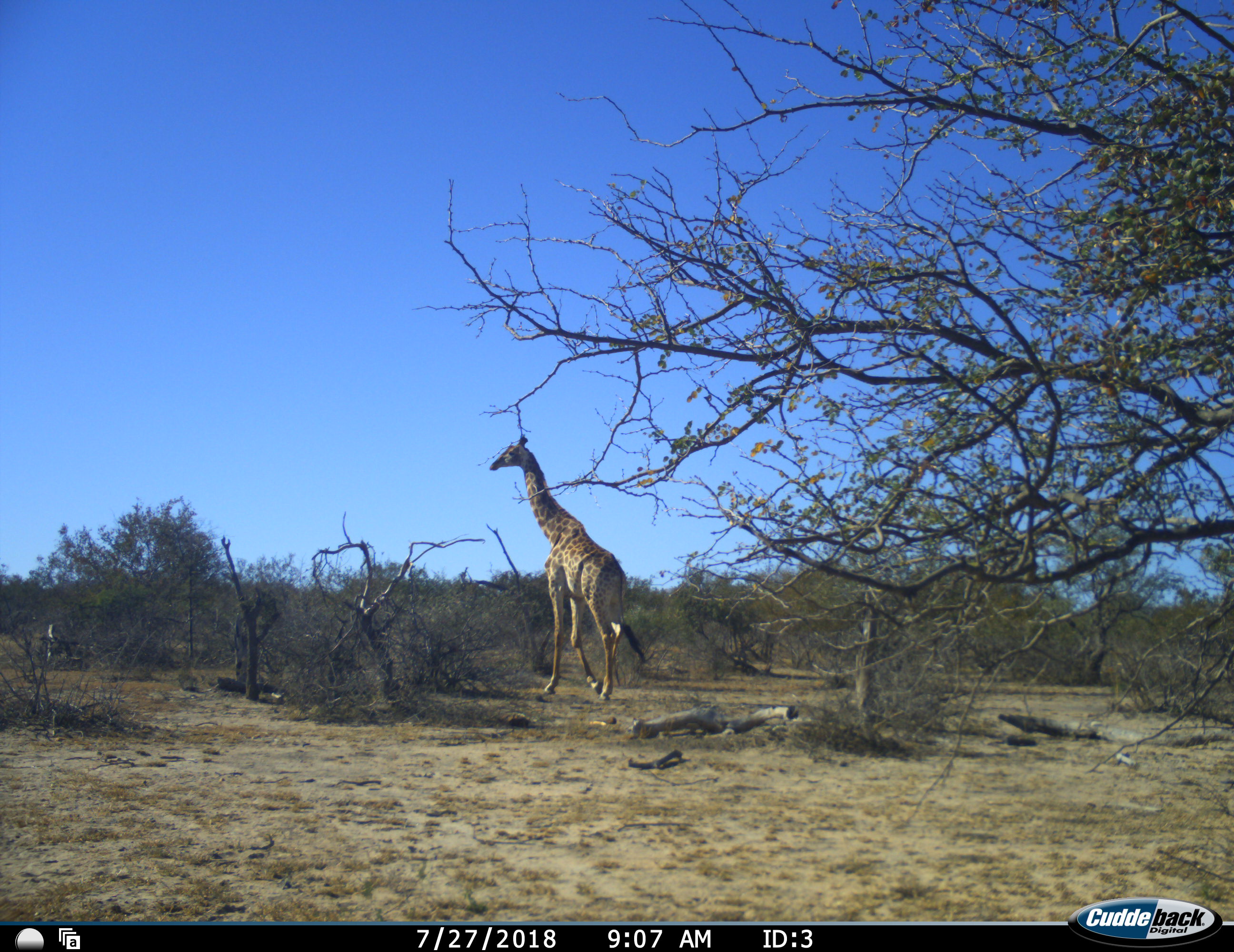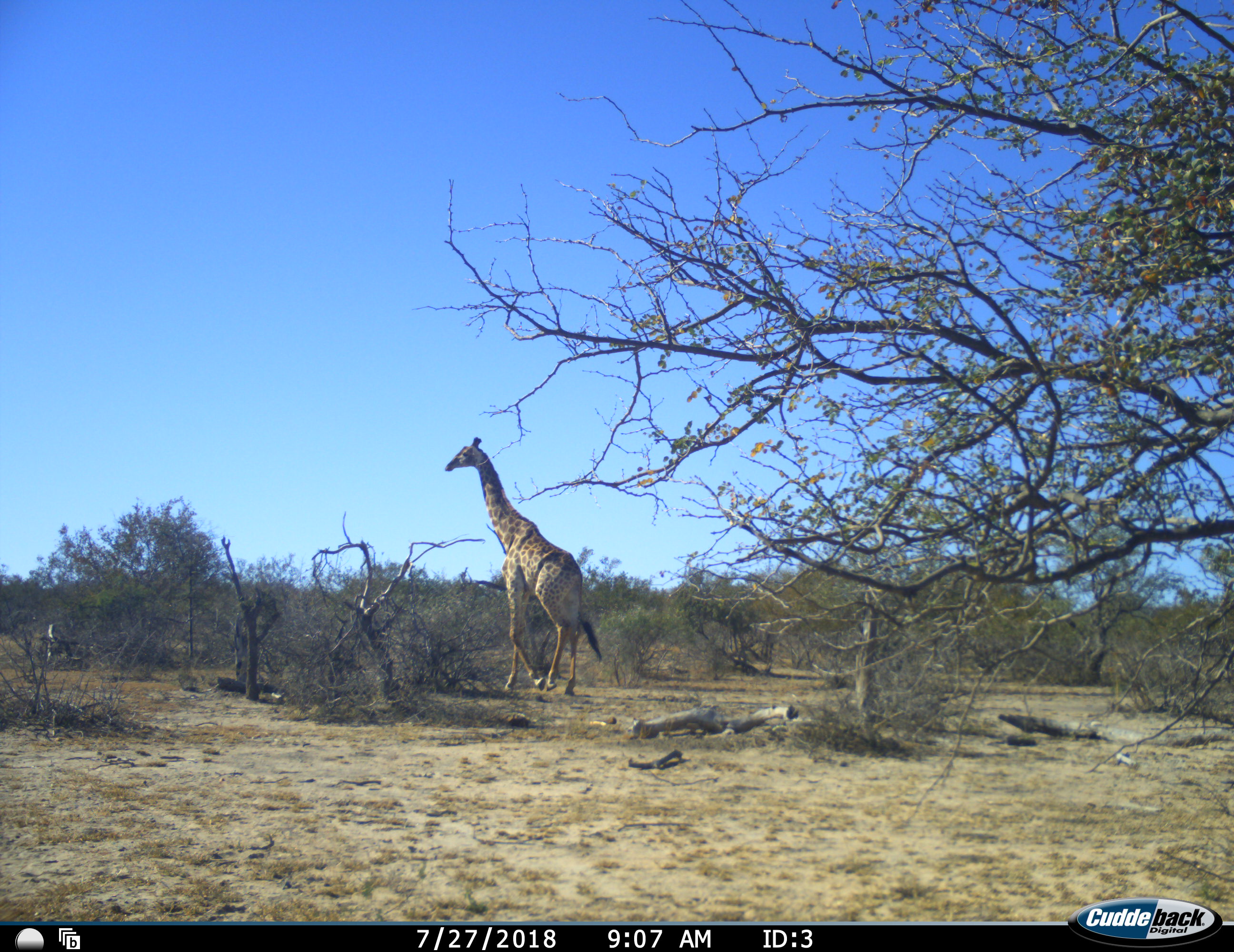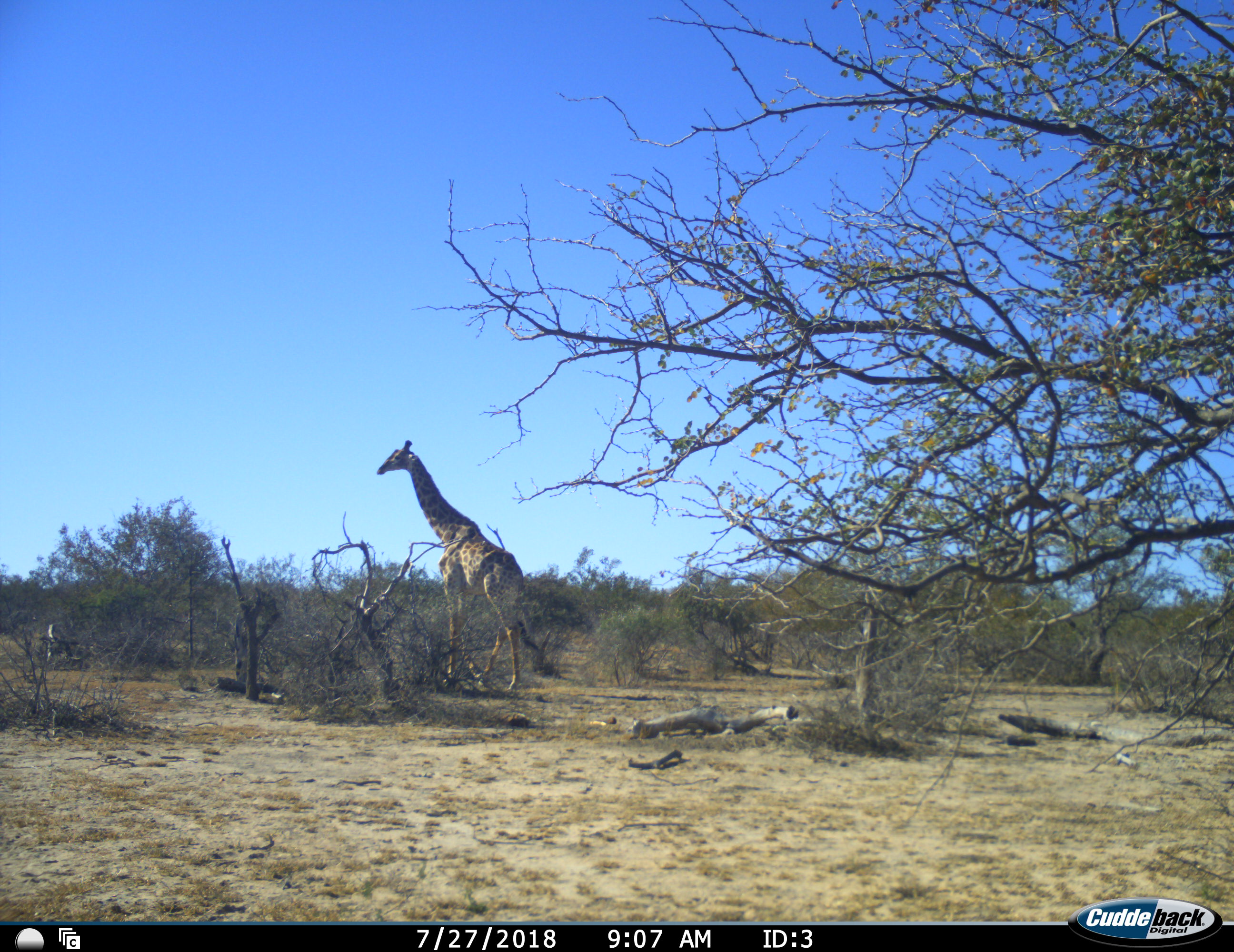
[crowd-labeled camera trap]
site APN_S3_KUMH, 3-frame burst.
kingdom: Animalia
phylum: Chordata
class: Mammalia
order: Artiodactyla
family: Giraffidae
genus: Giraffa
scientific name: Giraffa camelopardalis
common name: giraffe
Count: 1.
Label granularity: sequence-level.